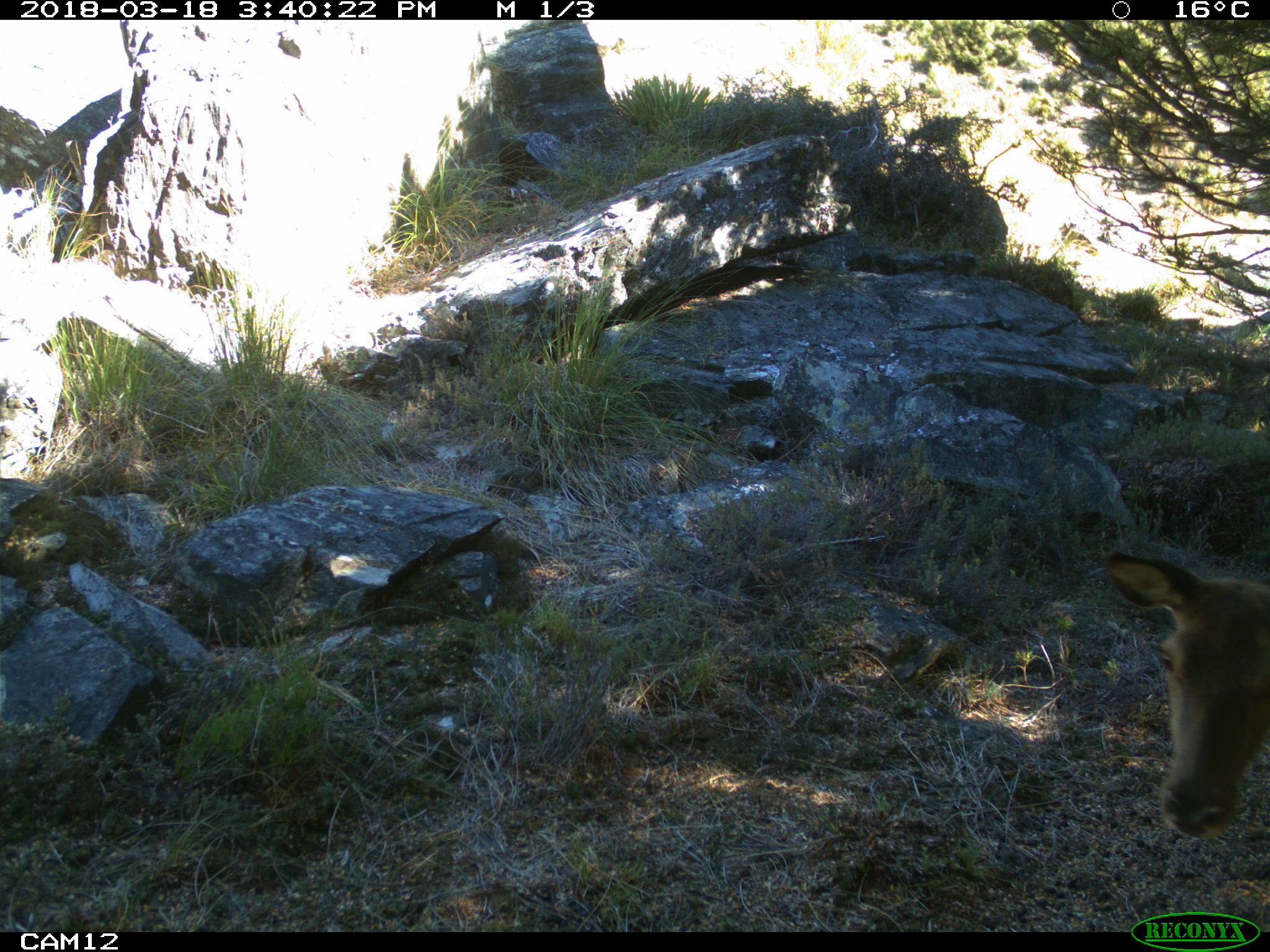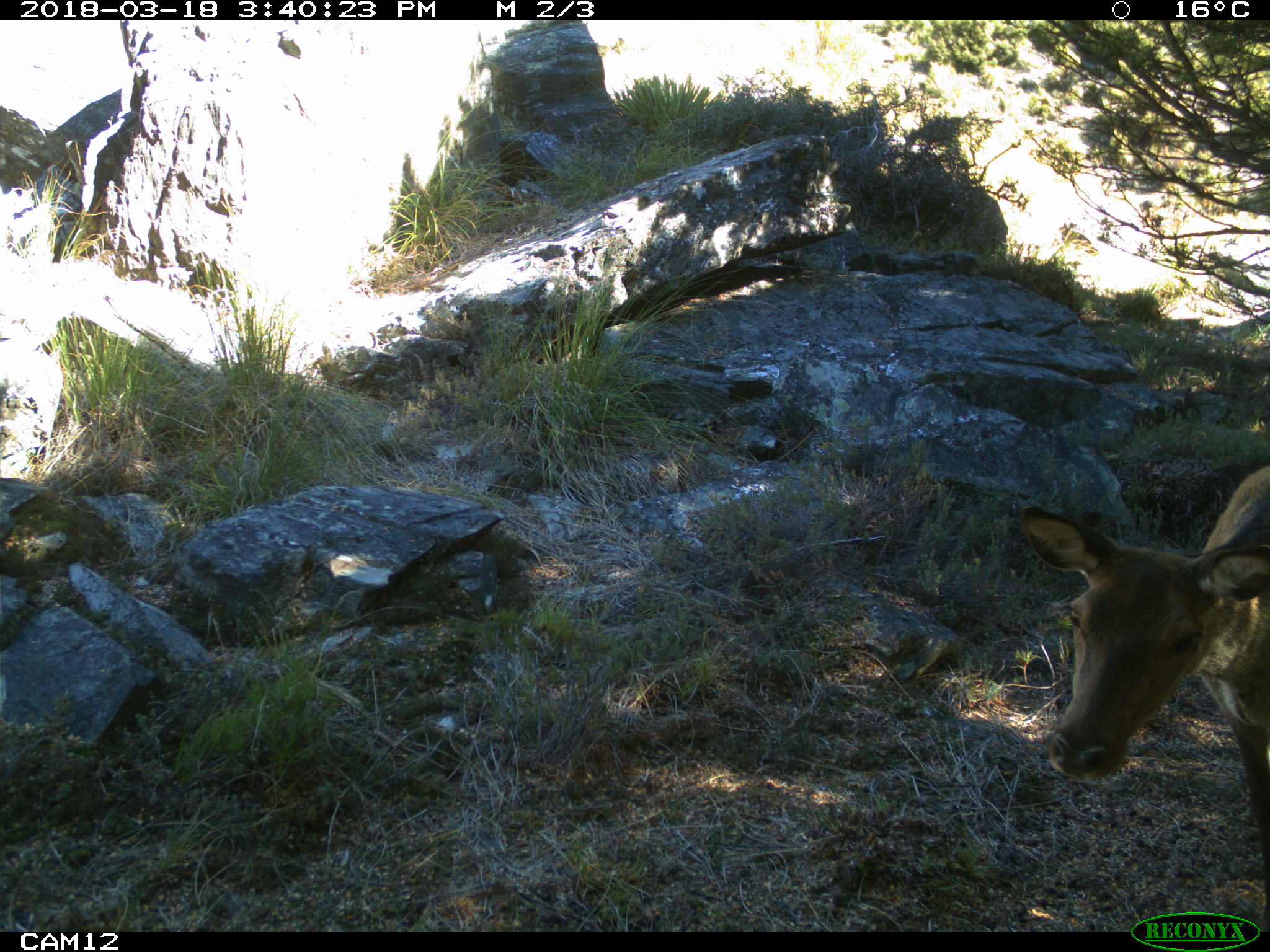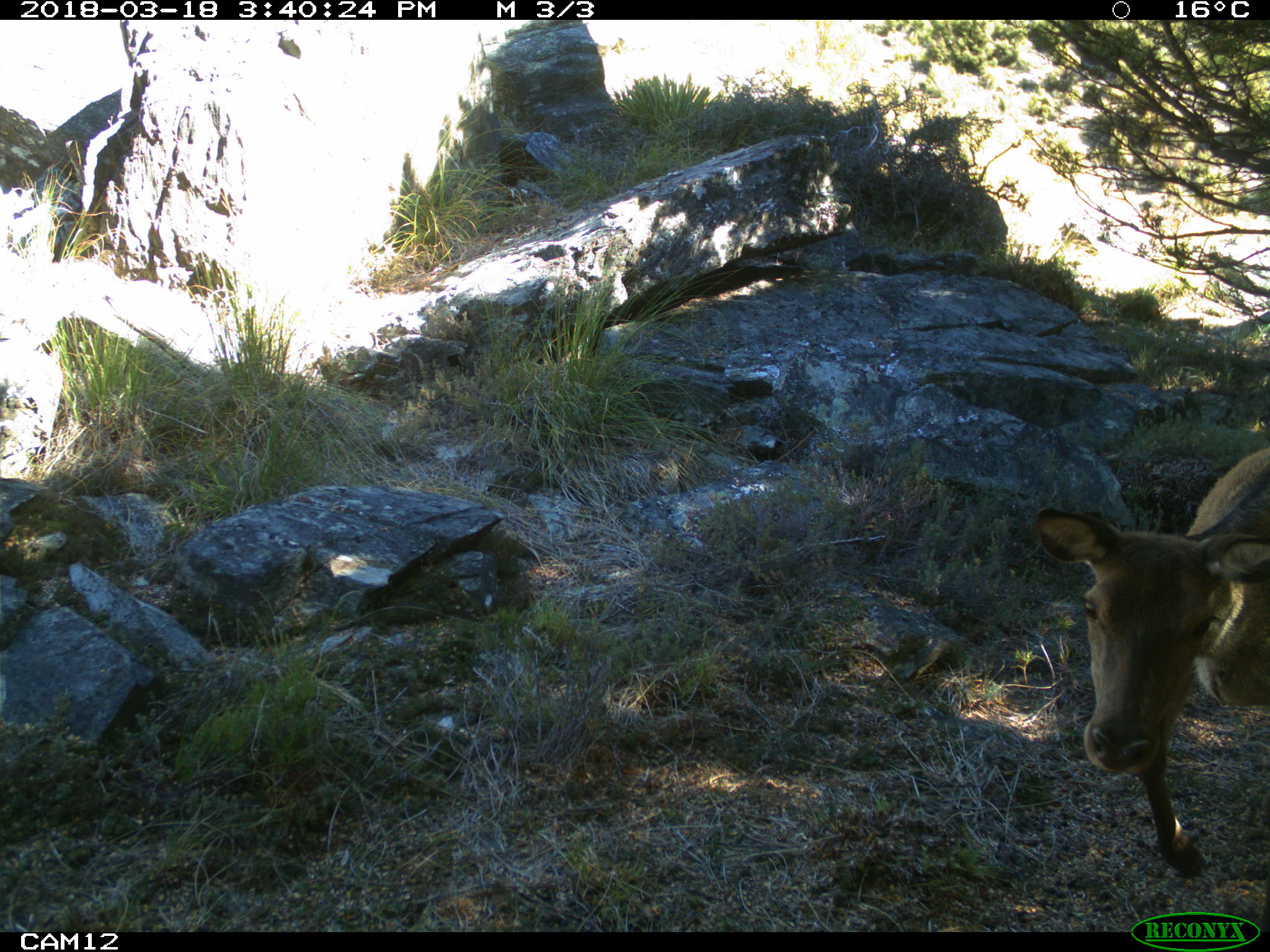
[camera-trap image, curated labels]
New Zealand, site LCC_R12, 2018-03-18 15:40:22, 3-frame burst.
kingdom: Animalia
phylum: Chordata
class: Mammalia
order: Artiodactyla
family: Cervidae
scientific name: Cervidae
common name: deer